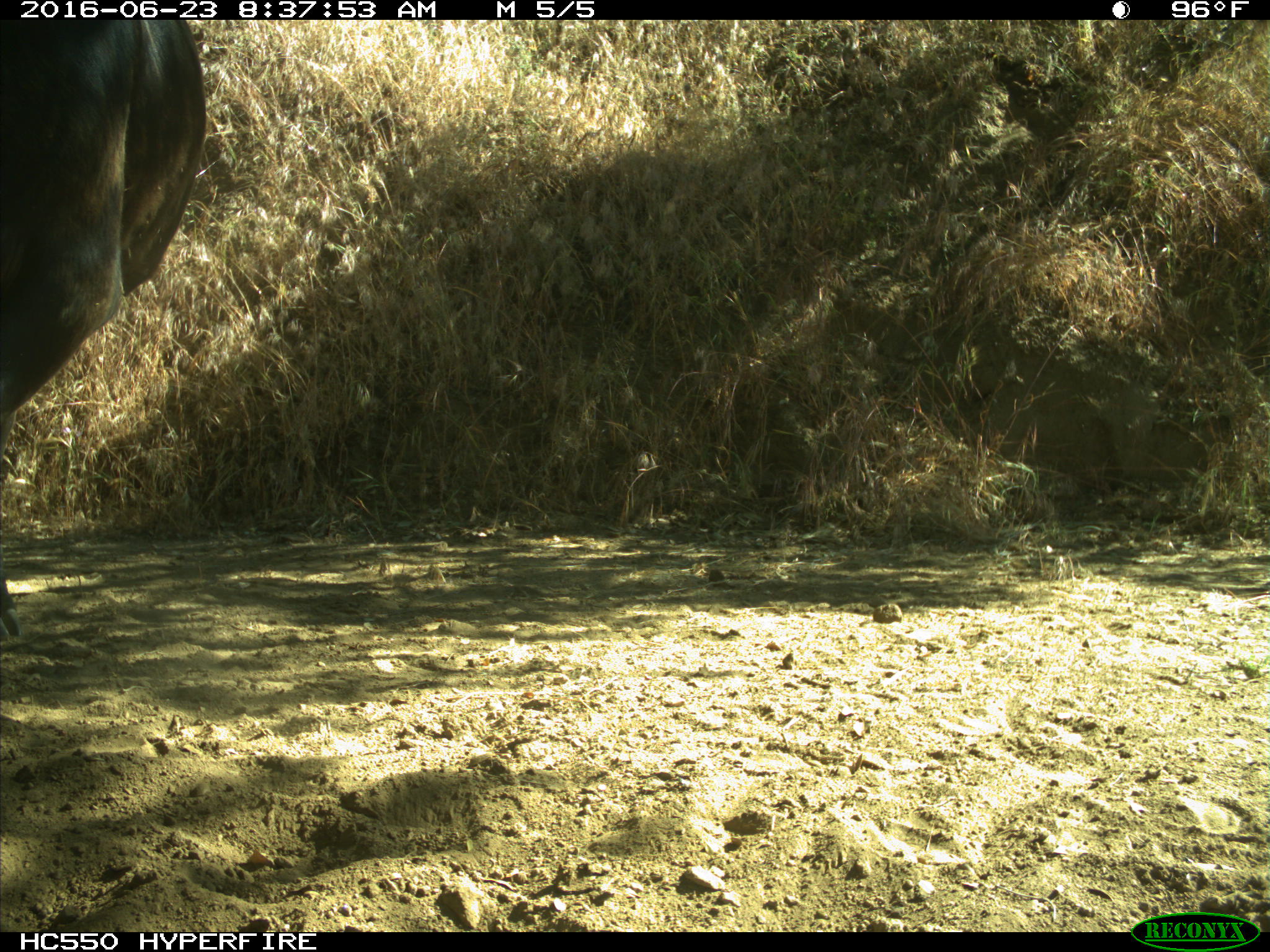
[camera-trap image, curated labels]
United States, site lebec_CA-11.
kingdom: Animalia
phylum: Chordata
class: Mammalia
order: Artiodactyla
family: Bovidae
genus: Bos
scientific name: Bos taurus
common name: domestic cow